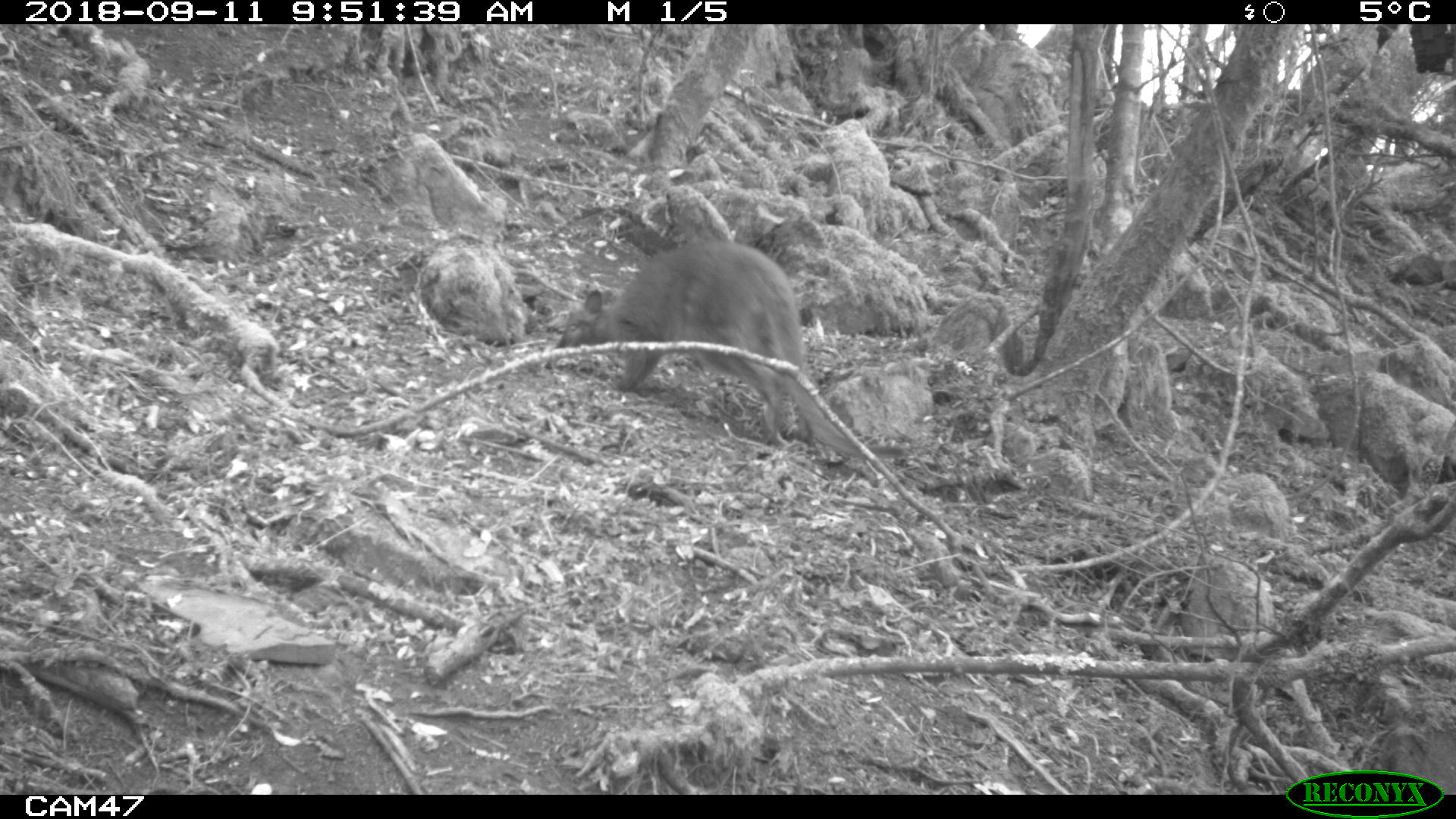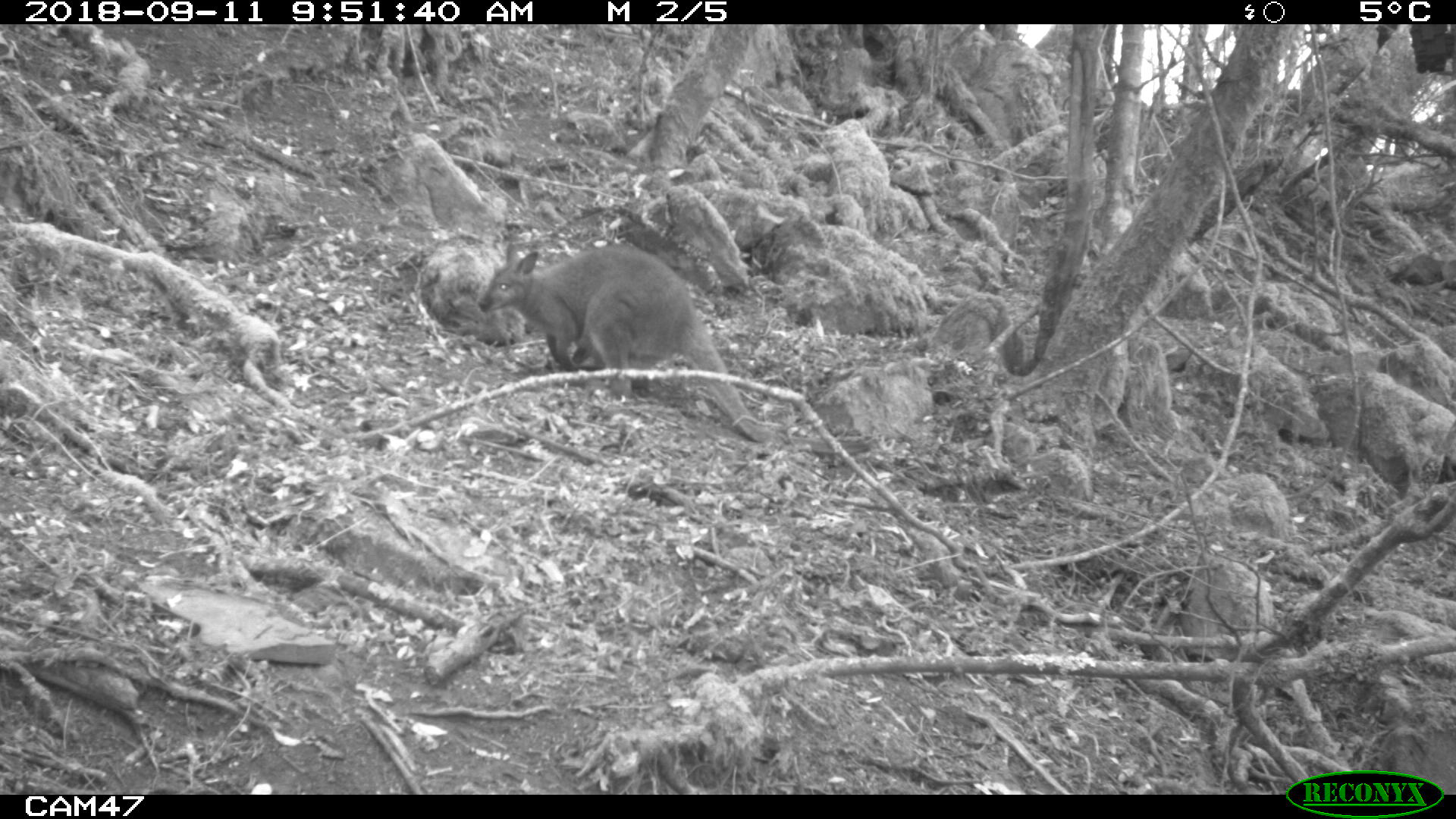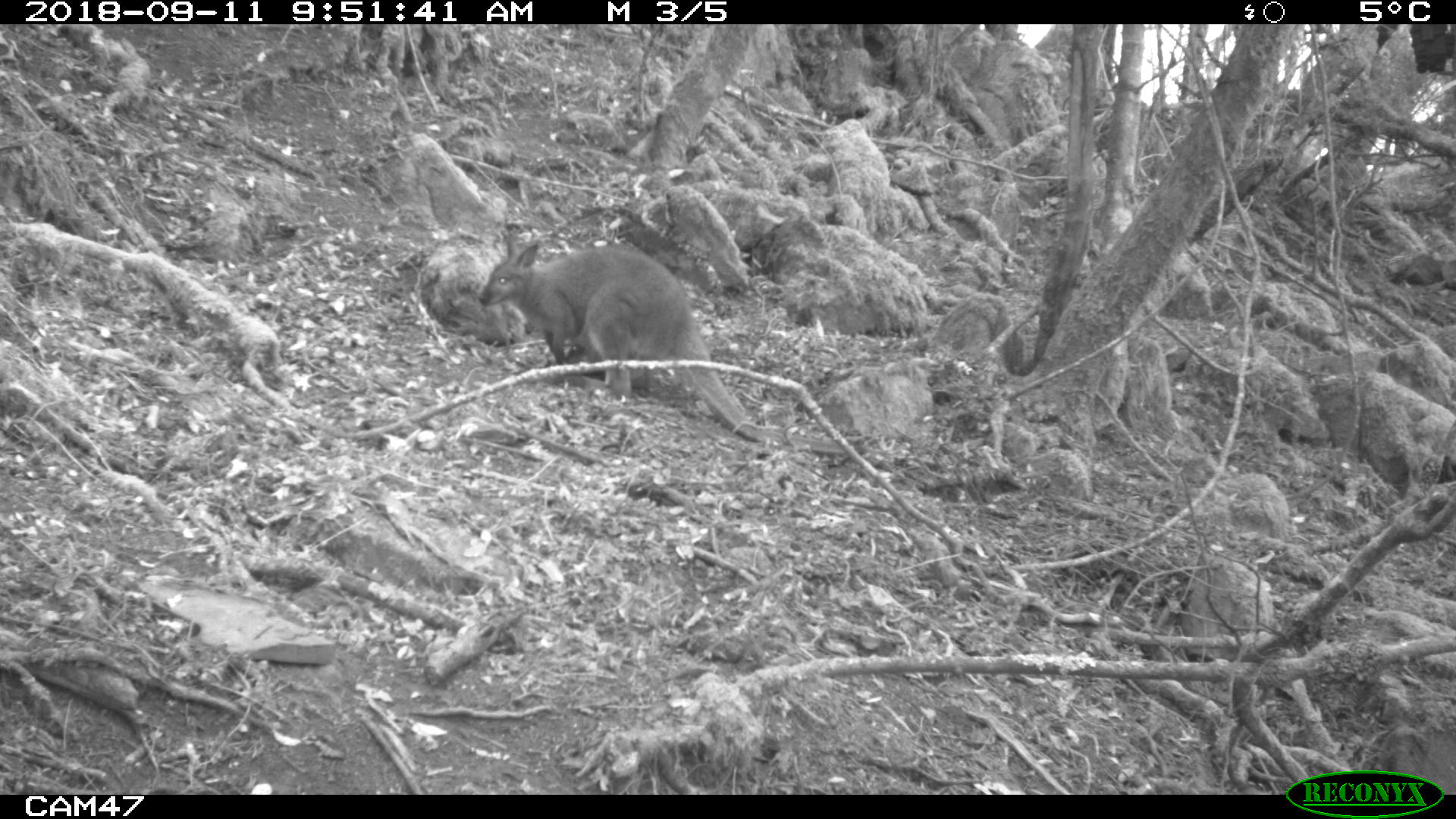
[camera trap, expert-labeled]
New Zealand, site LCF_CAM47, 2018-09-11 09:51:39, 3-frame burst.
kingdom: Animalia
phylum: Chordata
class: Mammalia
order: Diprotodontia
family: Macropodidae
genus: Notamacropus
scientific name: Notamacropus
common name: wallaby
Wallaby (Notamacropus).